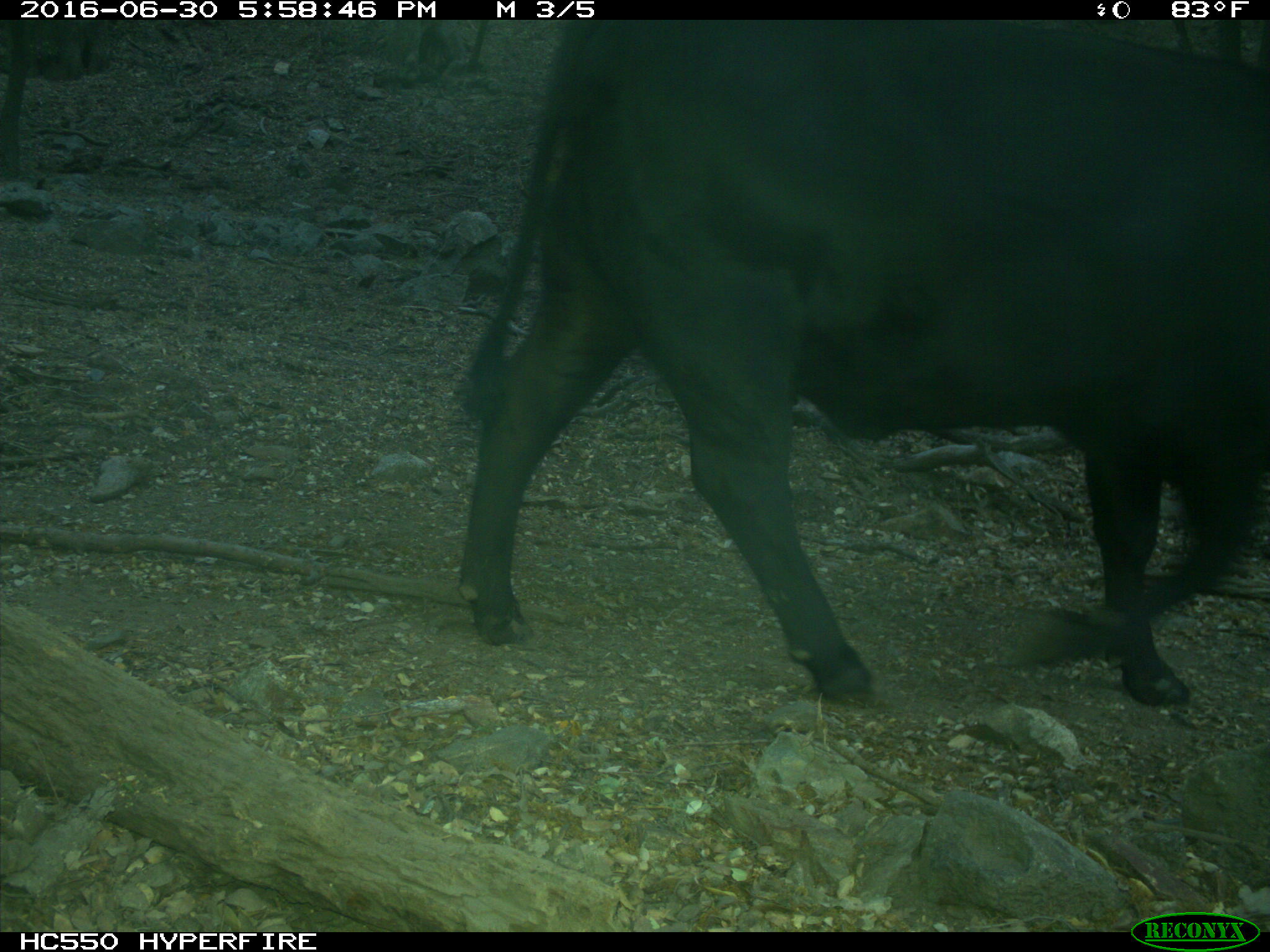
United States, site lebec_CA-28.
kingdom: Animalia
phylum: Chordata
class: Mammalia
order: Artiodactyla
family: Bovidae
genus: Bos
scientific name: Bos taurus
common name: domestic cow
Bos taurus (domestic cow).